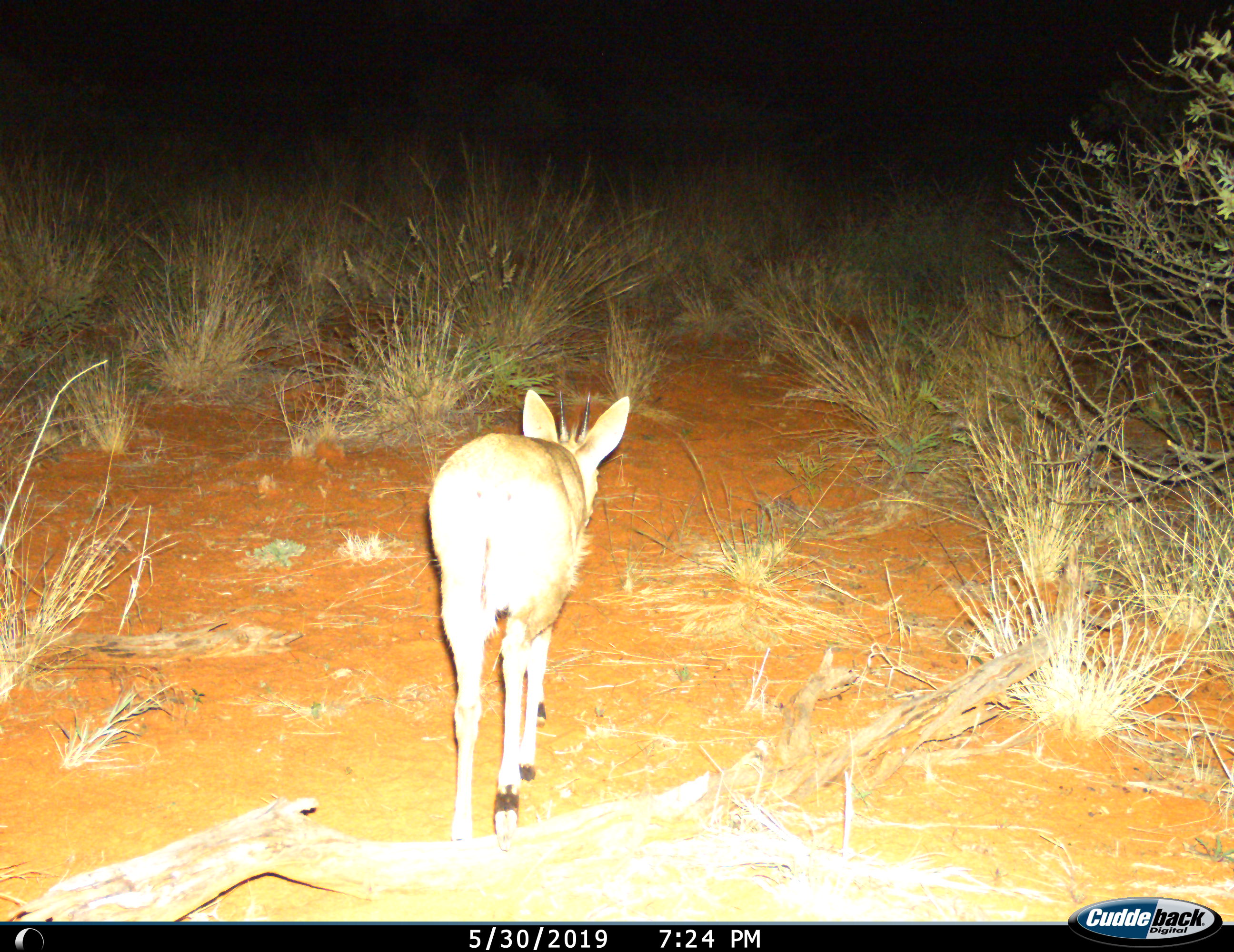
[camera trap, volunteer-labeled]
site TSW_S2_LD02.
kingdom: Animalia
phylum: Chordata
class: Mammalia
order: Artiodactyla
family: Bovidae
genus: Sylvicapra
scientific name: Sylvicapra grimmia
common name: common duiker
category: duikercommongrey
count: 1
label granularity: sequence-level